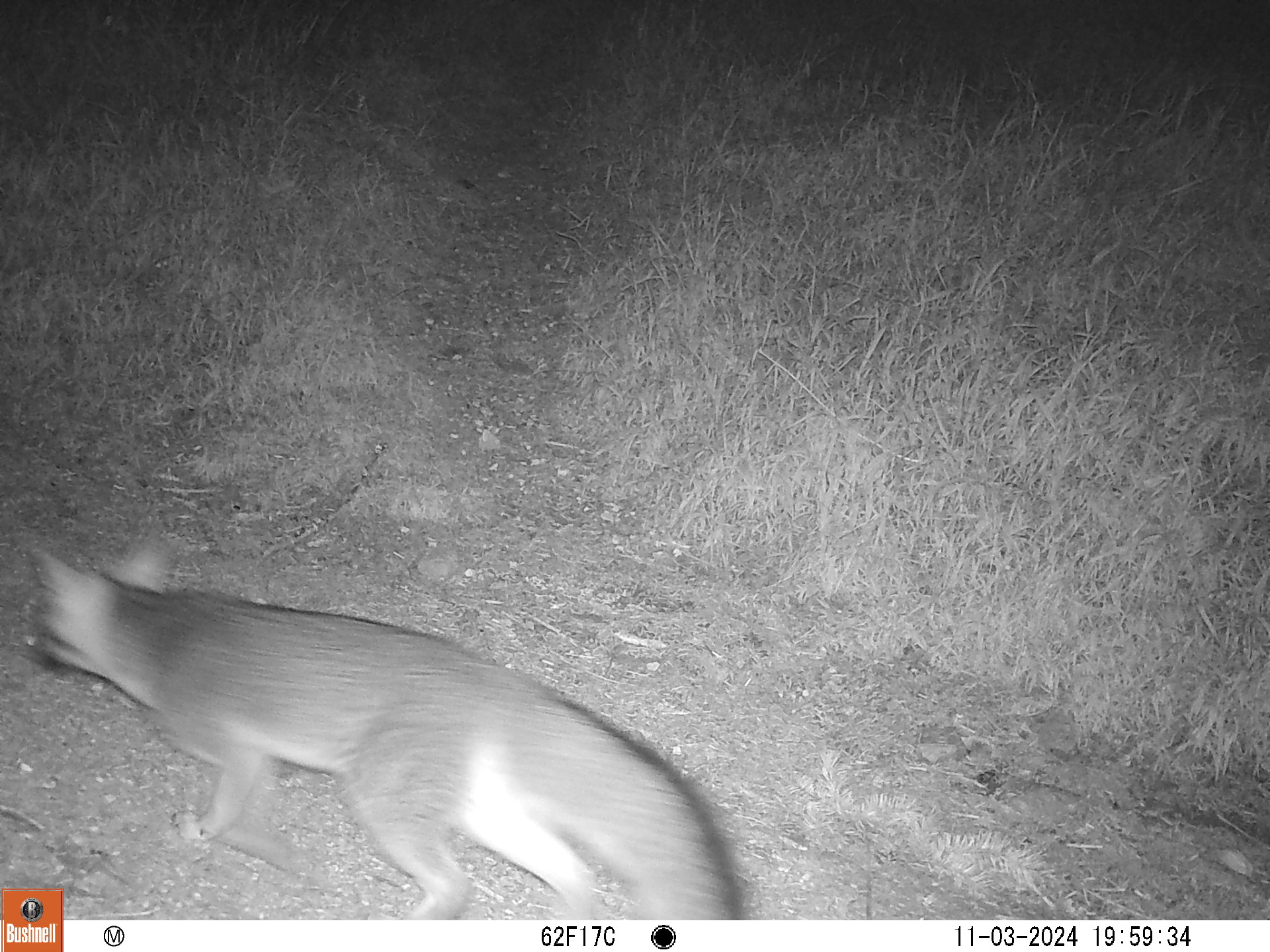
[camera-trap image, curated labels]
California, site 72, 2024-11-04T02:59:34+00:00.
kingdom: Animalia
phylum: Chordata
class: Mammalia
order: Carnivora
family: Canidae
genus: Urocyon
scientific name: Urocyon cinereoargenteus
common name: gray fox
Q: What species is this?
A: Gray fox (Urocyon cinereoargenteus).